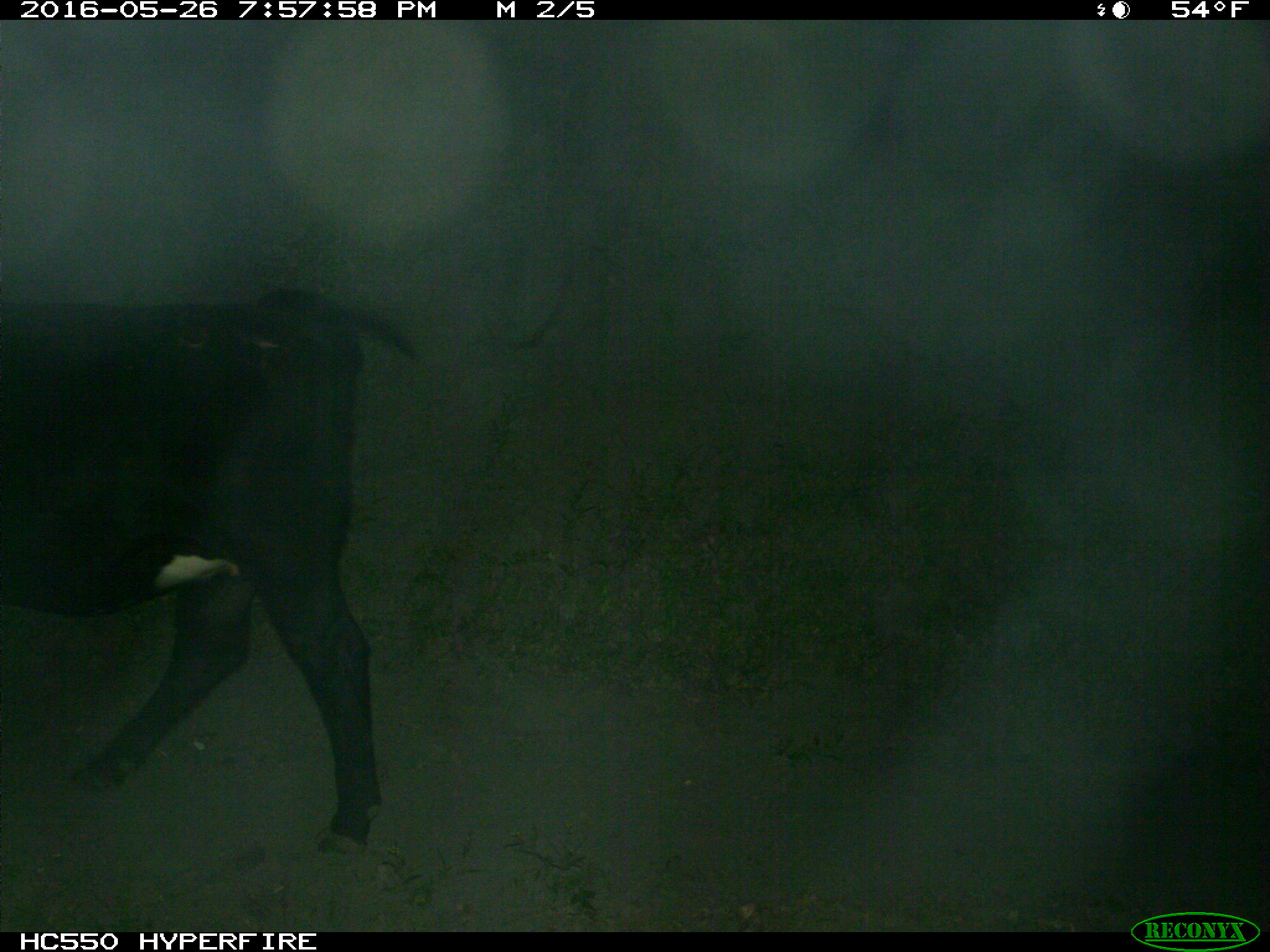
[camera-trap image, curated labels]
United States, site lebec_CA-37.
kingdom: Animalia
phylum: Chordata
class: Mammalia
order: Artiodactyla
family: Bovidae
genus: Bos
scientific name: Bos taurus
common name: domestic cow